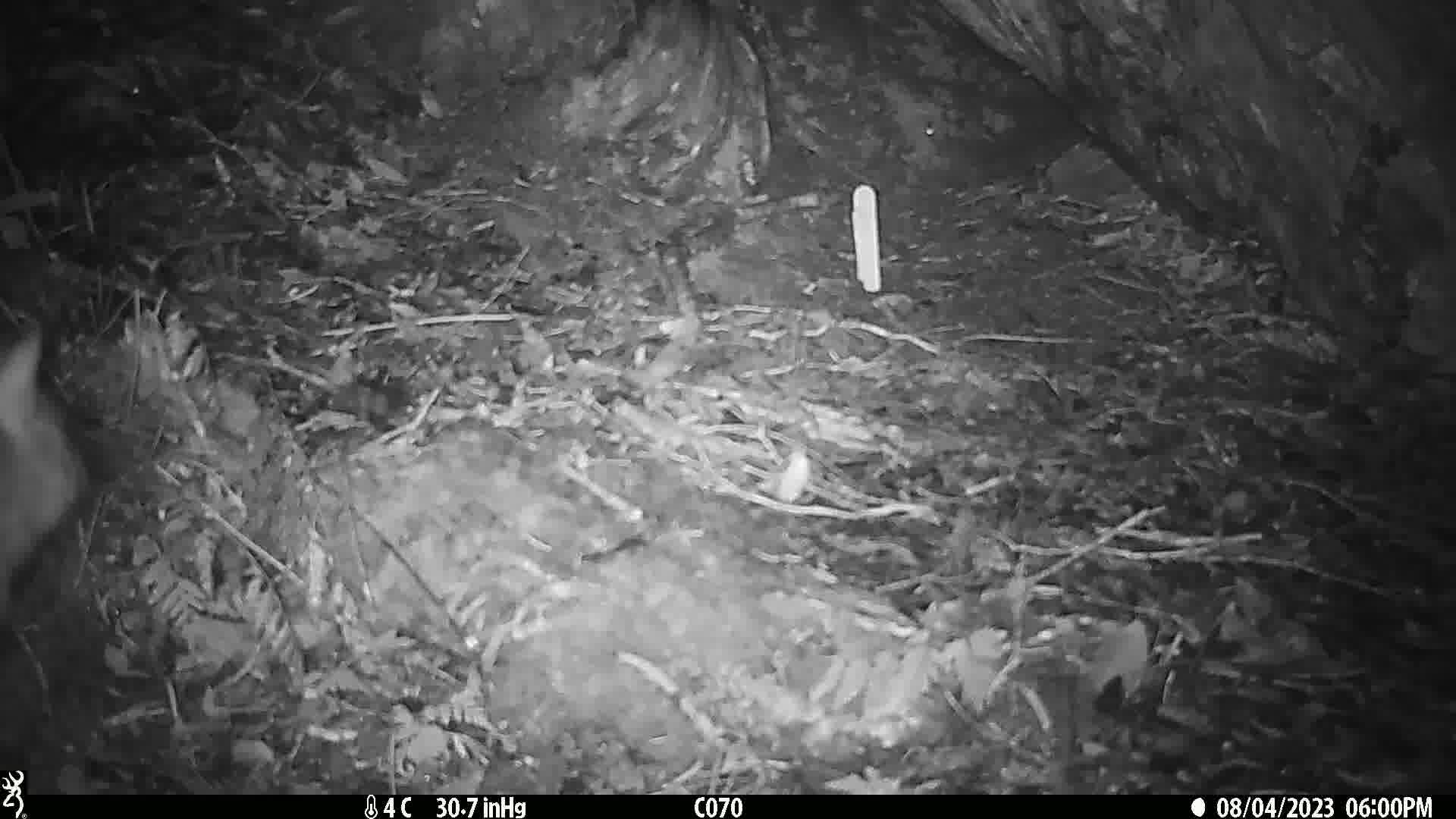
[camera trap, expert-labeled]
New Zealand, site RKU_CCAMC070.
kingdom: Animalia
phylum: Chordata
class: Mammalia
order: Diprotodontia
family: Phalangeridae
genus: Trichosurus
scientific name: Trichosurus vulpecula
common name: common brushtail possum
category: possum